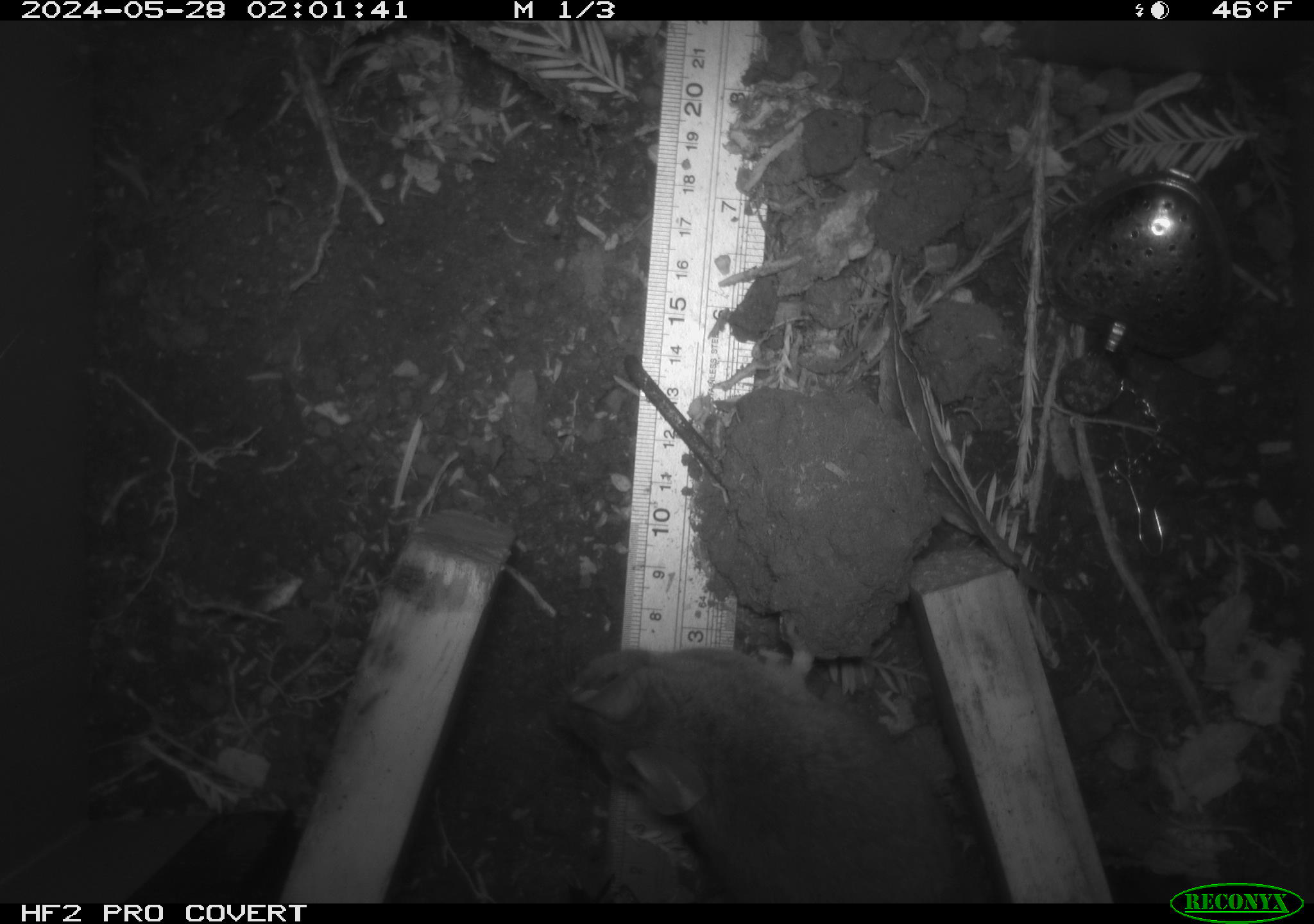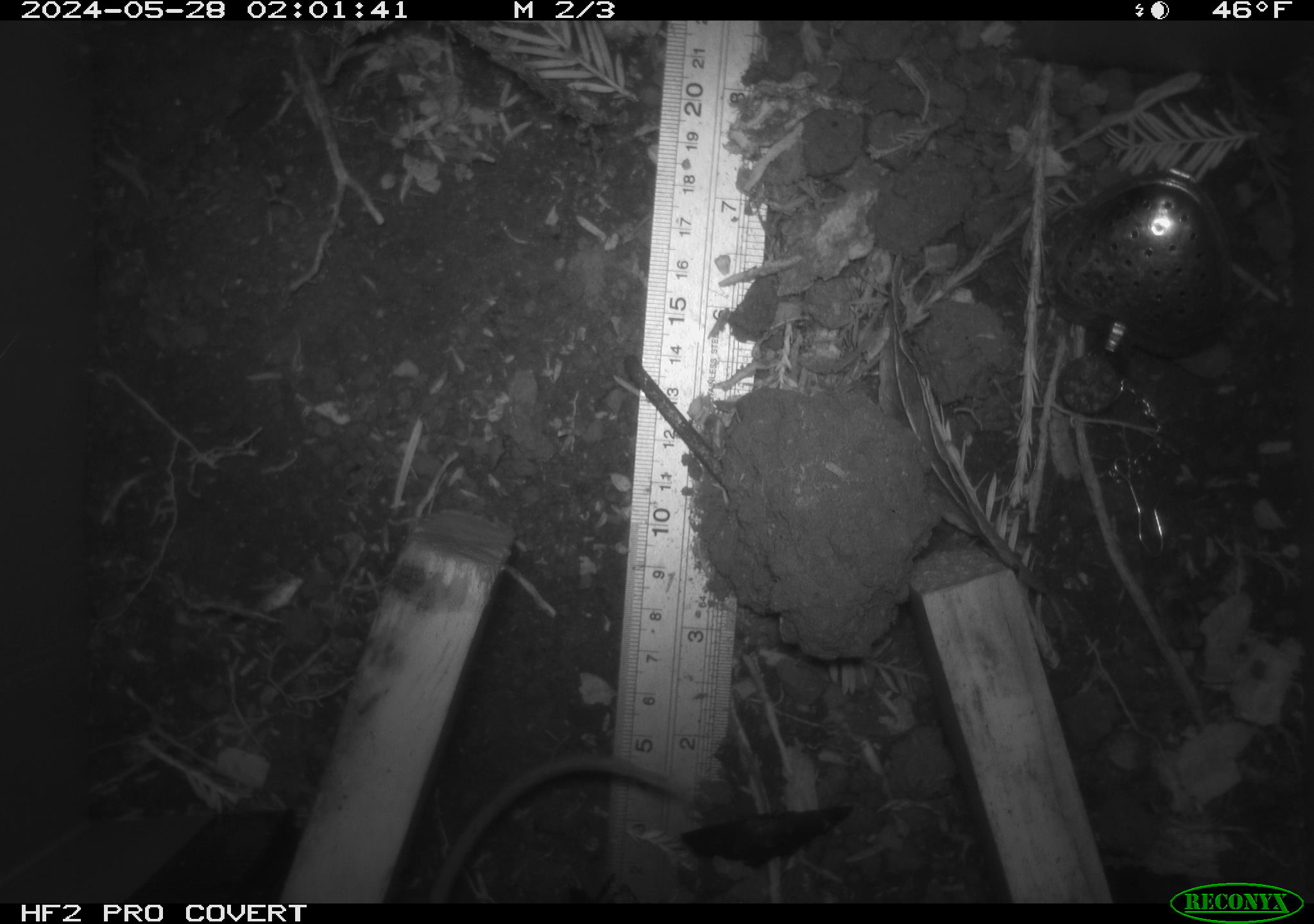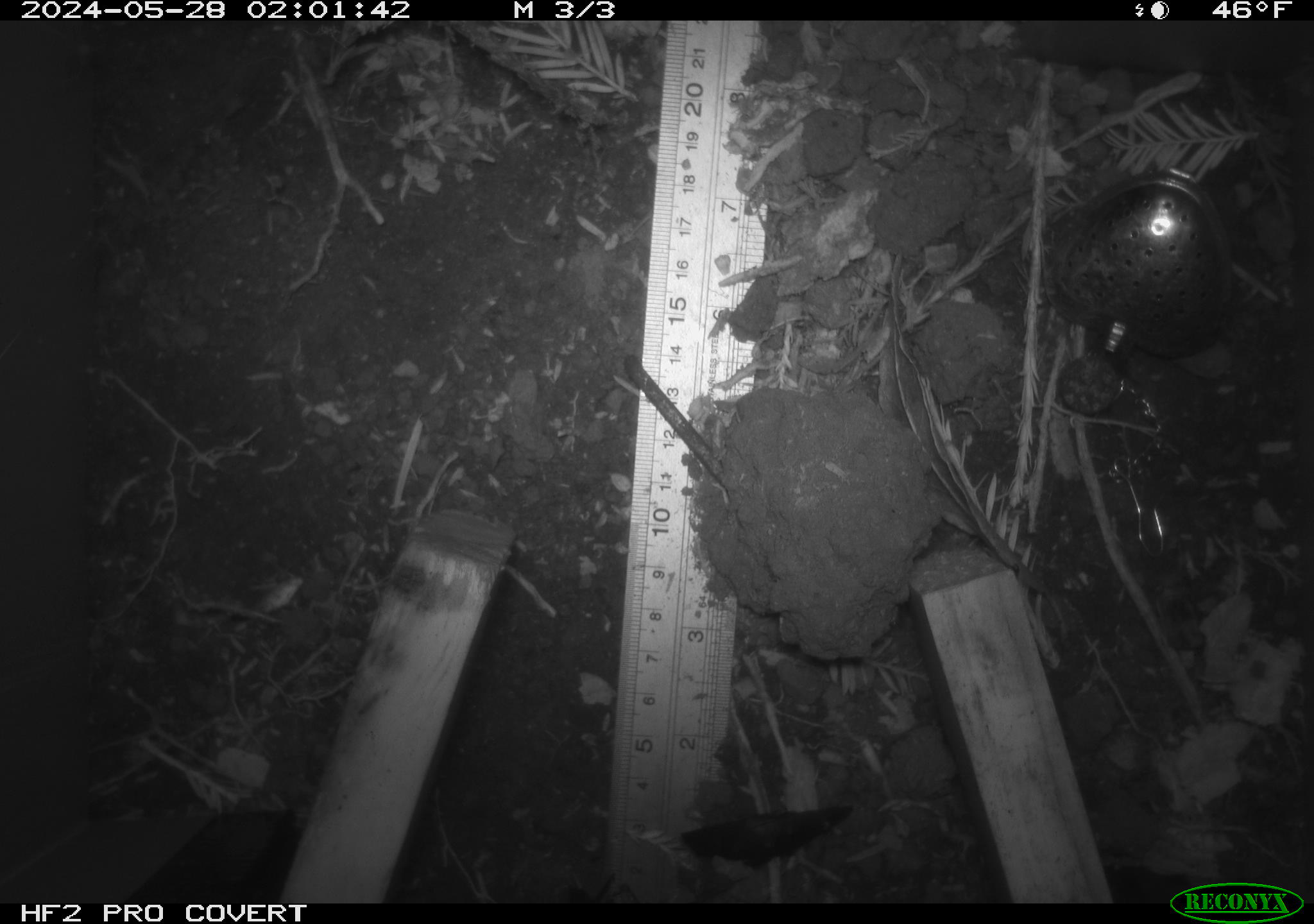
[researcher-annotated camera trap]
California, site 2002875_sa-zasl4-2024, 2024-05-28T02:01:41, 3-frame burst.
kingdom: Animalia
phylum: Chordata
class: Mammalia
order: Rodentia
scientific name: Rodentia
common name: rodent